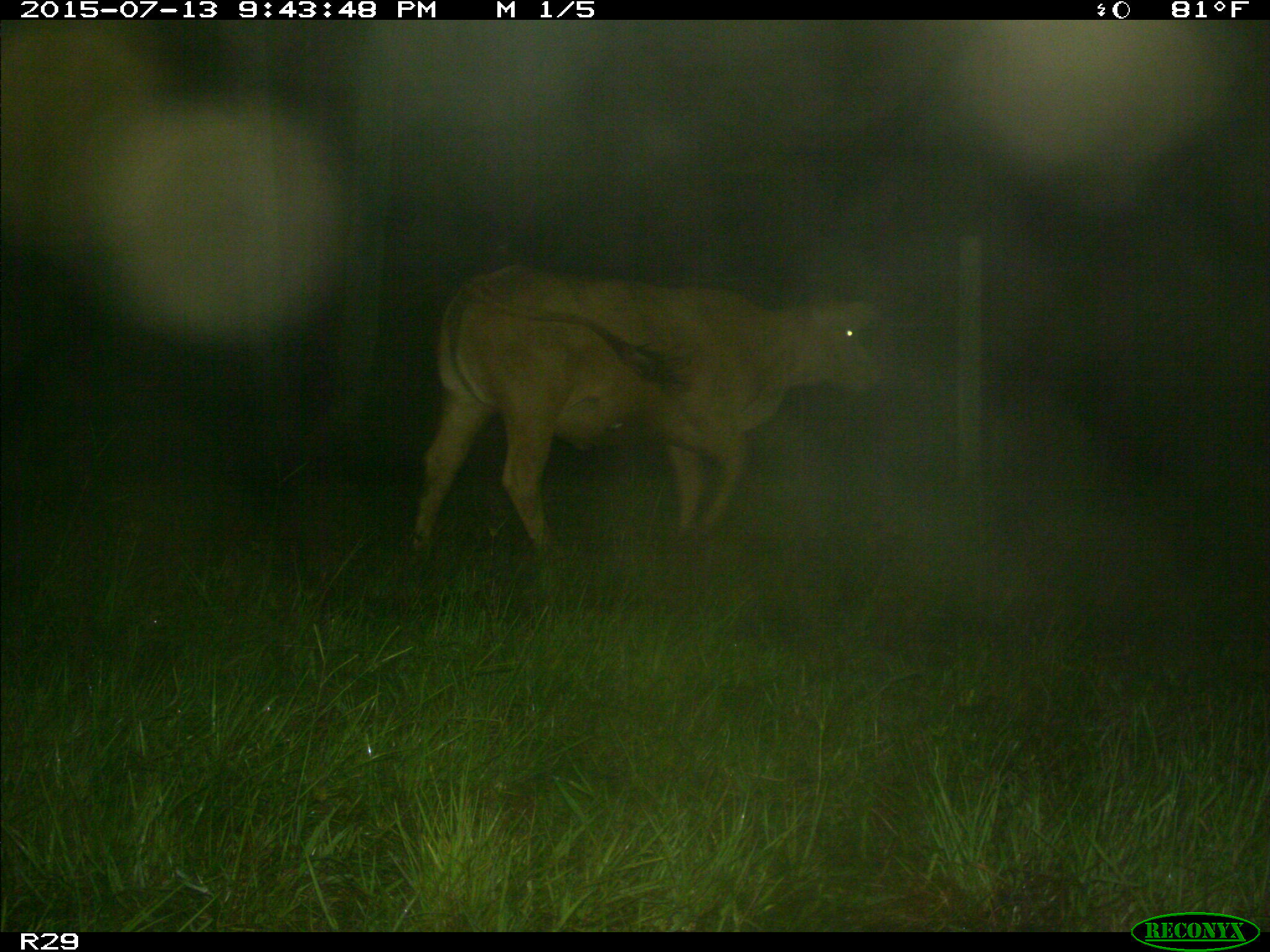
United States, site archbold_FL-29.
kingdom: Animalia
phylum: Chordata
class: Mammalia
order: Artiodactyla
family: Bovidae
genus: Bos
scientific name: Bos taurus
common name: domestic cow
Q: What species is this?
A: Bos taurus (domestic cow).